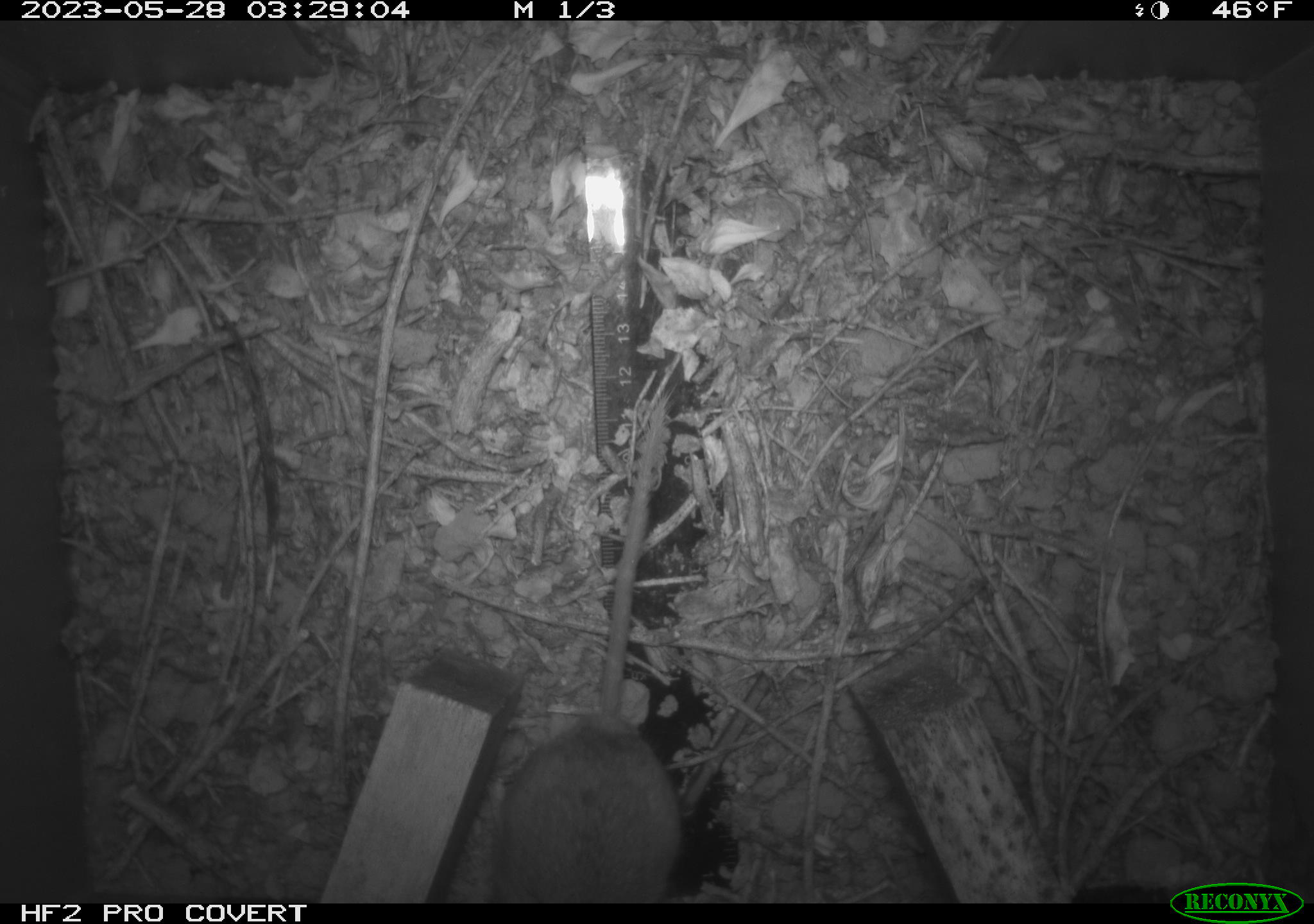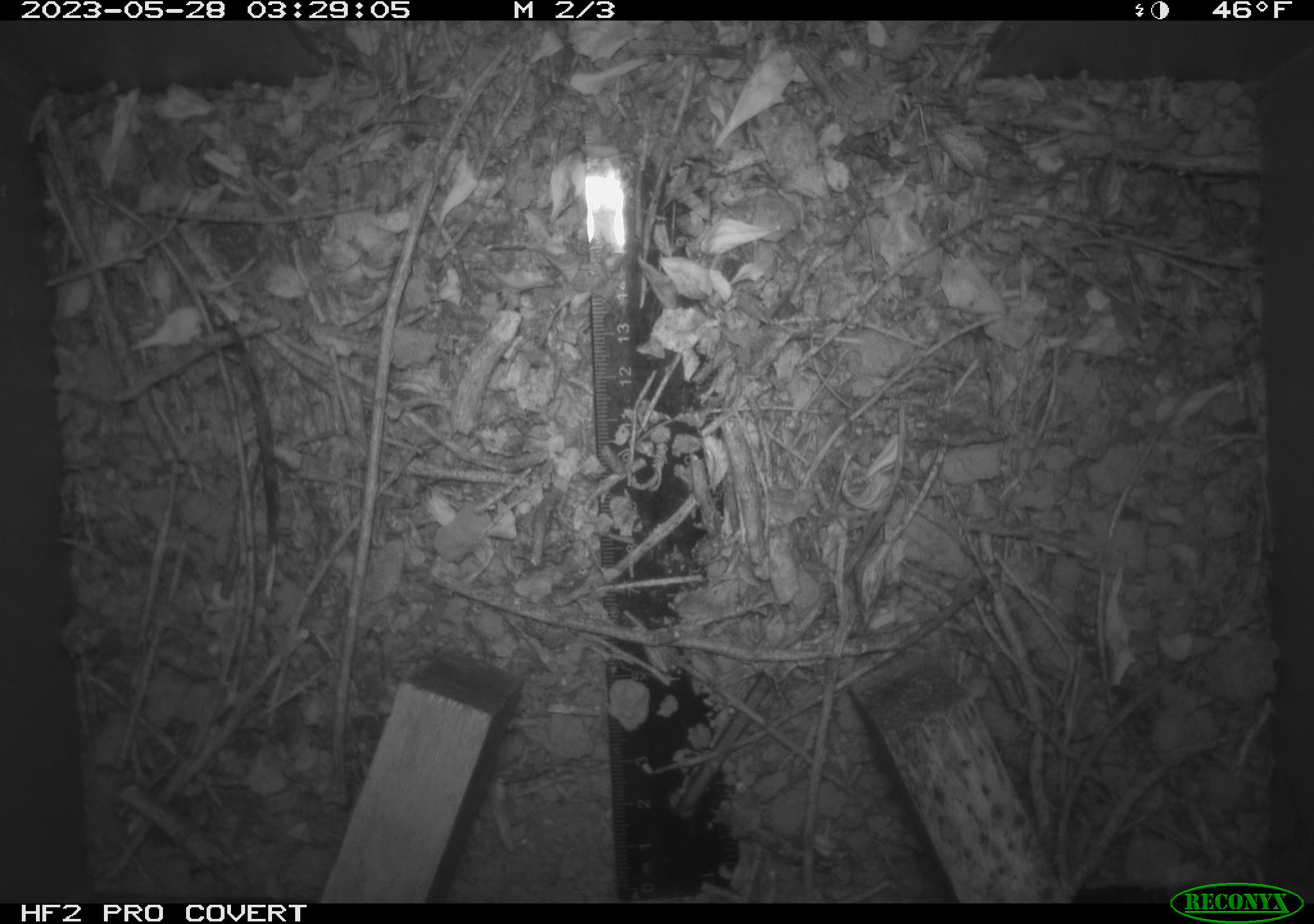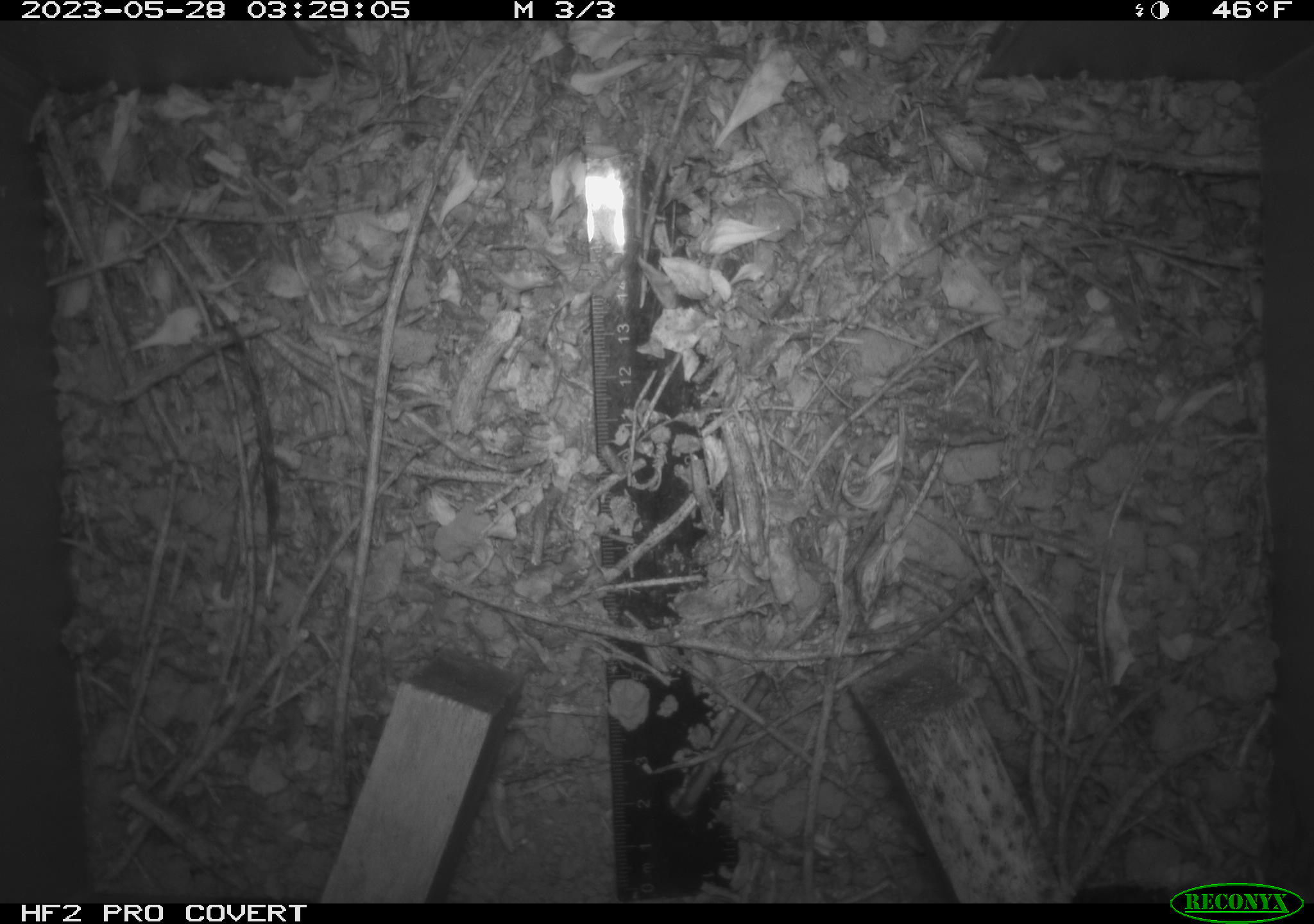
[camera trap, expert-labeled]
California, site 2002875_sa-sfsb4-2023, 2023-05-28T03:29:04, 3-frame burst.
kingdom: Animalia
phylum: Chordata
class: Mammalia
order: Rodentia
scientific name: Rodentia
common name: mouse species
Mouse species (Rodentia).